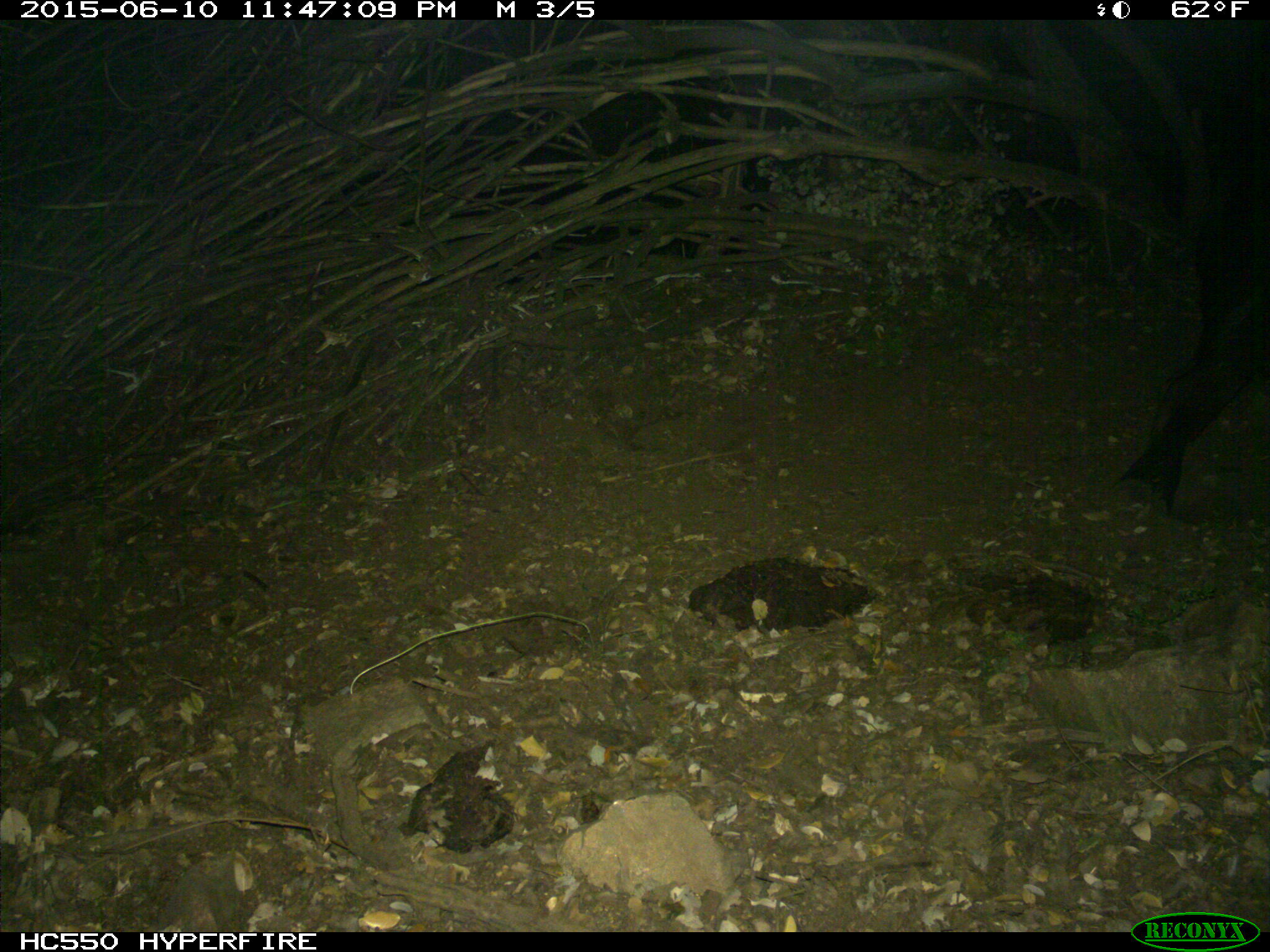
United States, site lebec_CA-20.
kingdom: Animalia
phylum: Chordata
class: Mammalia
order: Artiodactyla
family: Bovidae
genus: Bos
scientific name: Bos taurus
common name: domestic cow